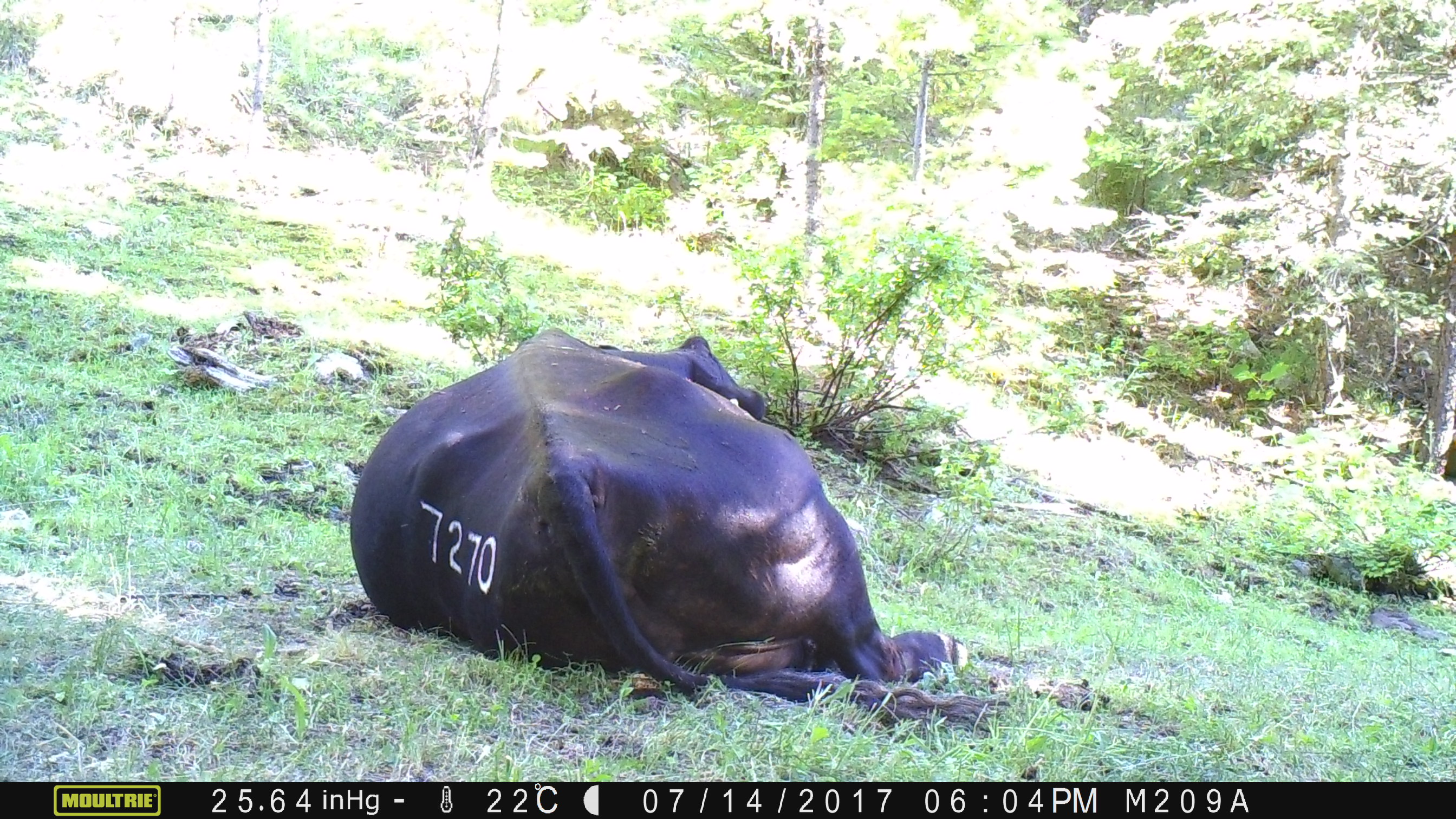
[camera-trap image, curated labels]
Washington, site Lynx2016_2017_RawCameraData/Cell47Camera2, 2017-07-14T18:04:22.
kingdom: Animalia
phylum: Chordata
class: Mammalia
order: Artiodactyla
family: Bovidae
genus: Bos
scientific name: Bos taurus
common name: domestic cattle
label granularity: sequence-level